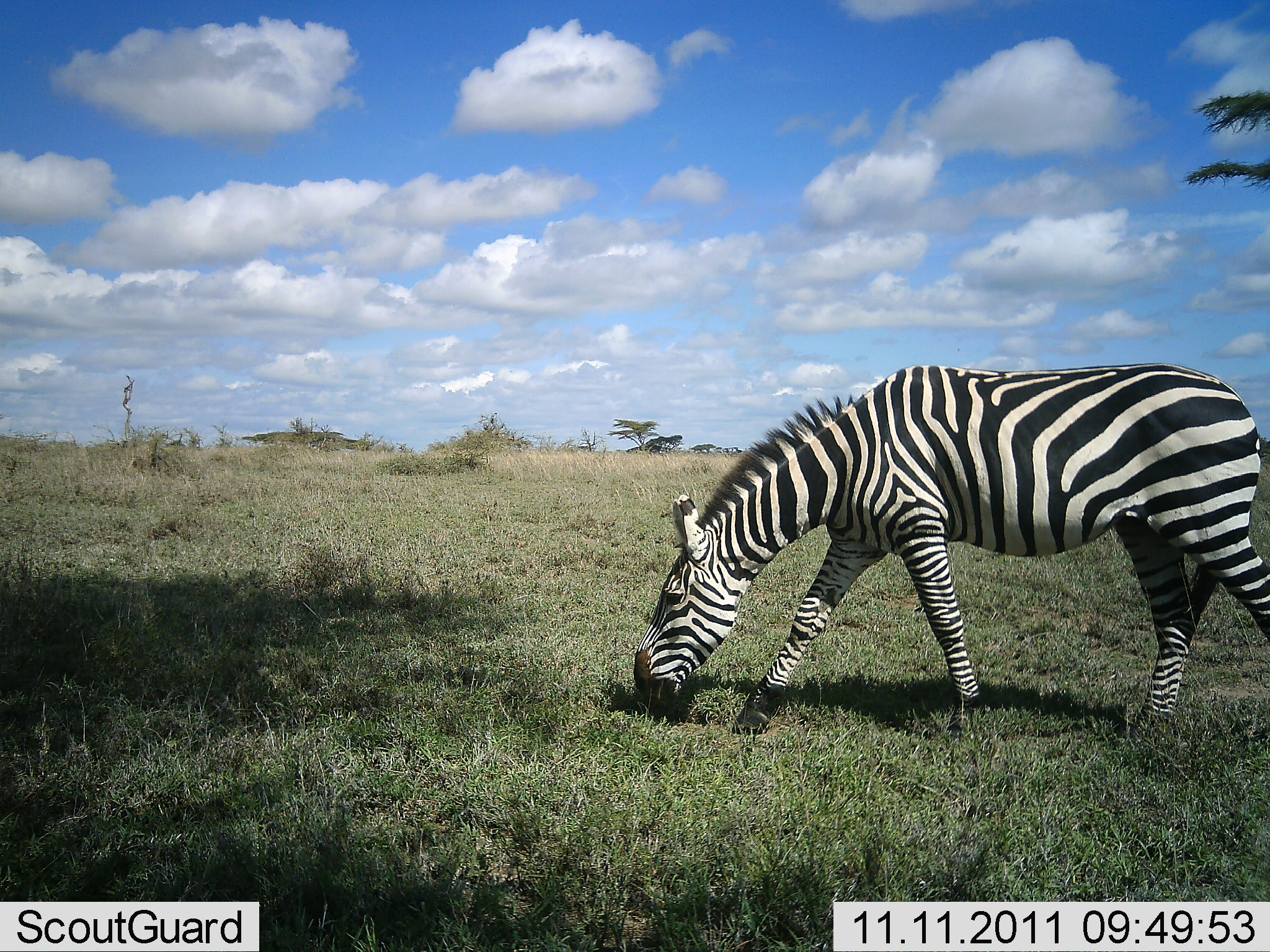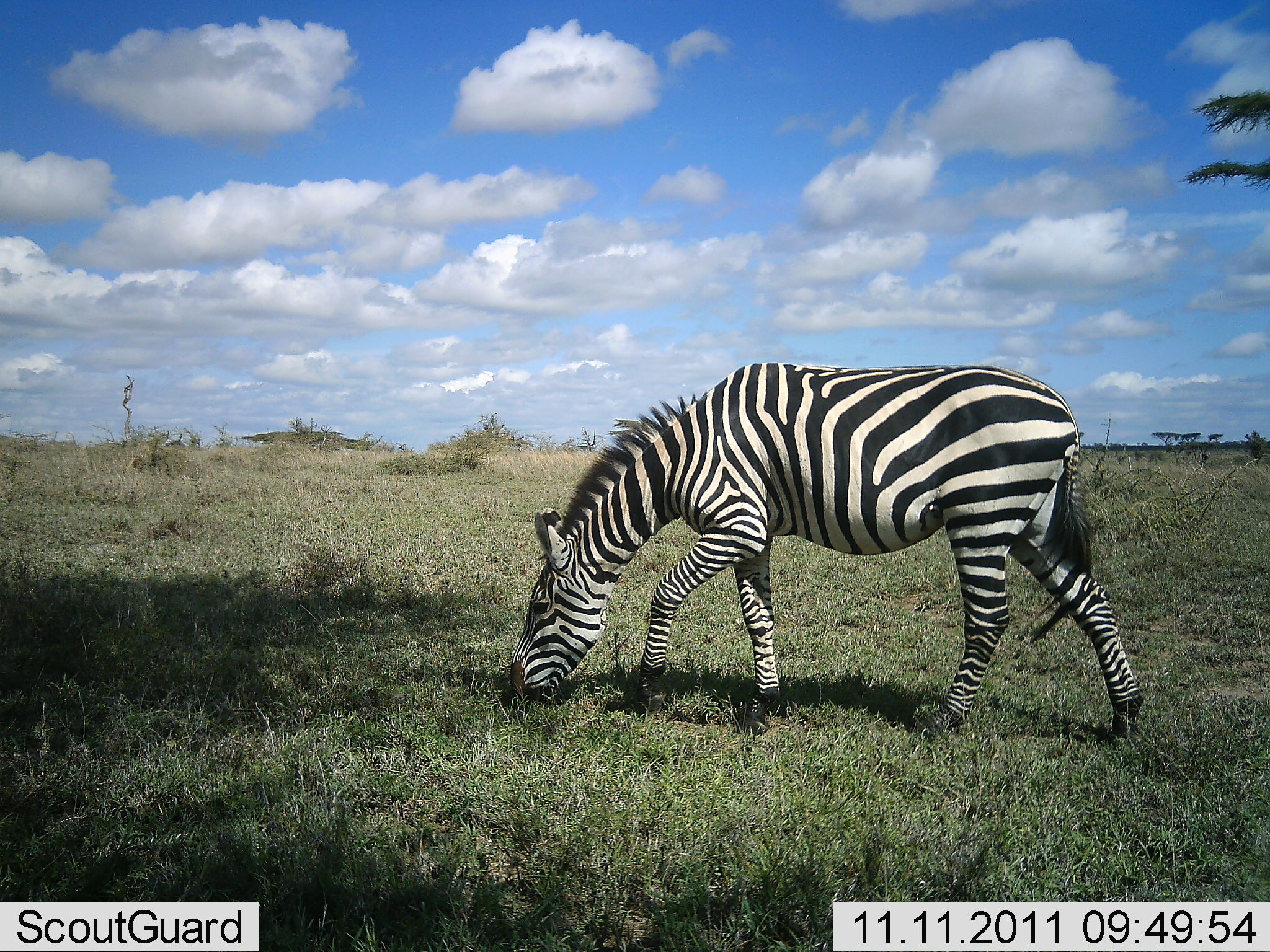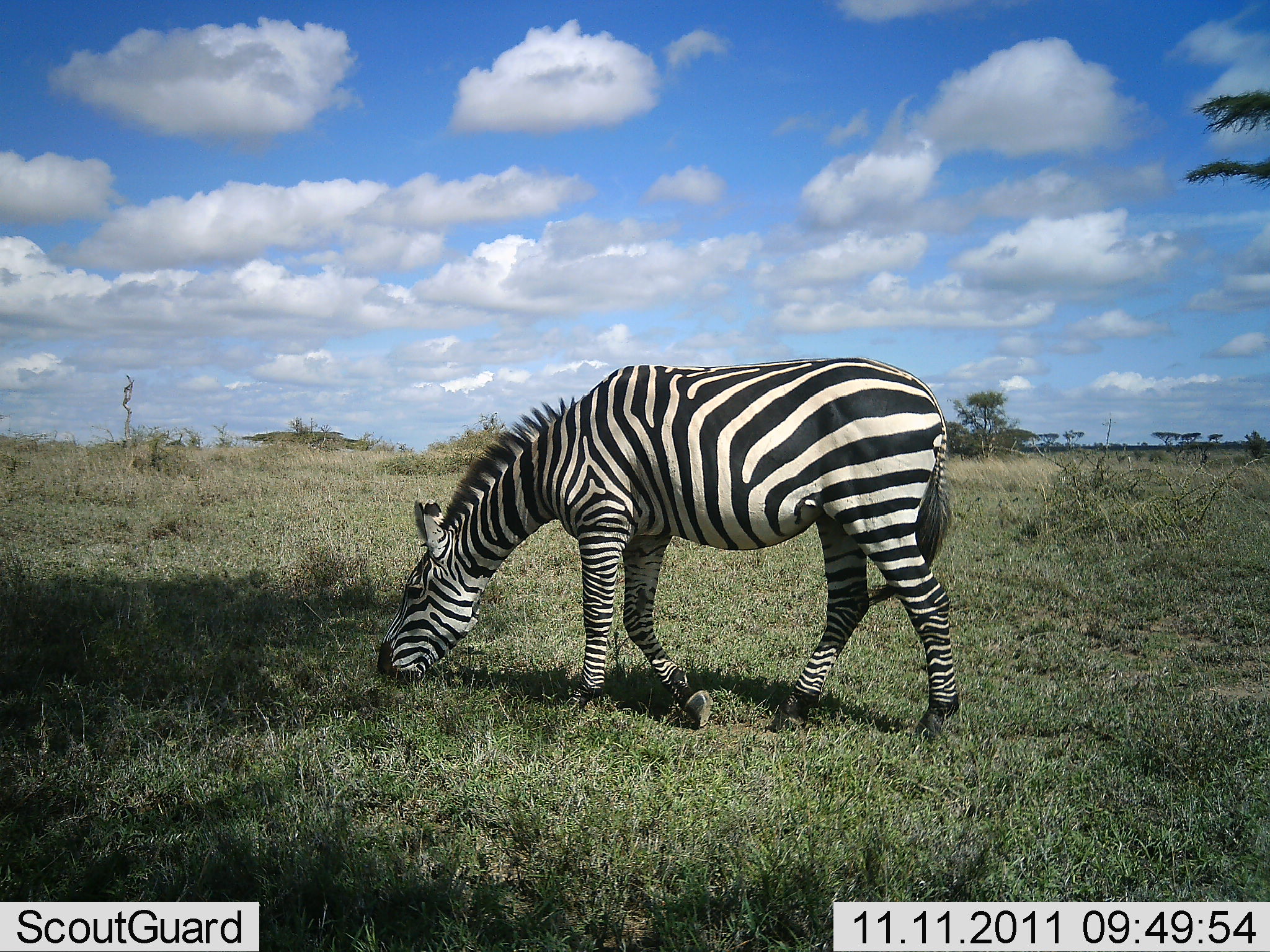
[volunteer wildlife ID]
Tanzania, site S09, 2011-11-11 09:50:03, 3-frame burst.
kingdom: Animalia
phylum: Chordata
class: Mammalia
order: Perissodactyla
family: Equidae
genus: Equus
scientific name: Equus quagga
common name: plains zebra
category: zebra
Zebra (plains zebra) (Equus quagga), count 1. Behavior (volunteer vote fractions): standing 18%, resting 0%, moving 45%, interacting 0%. Young present (vote fraction): 0%. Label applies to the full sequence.